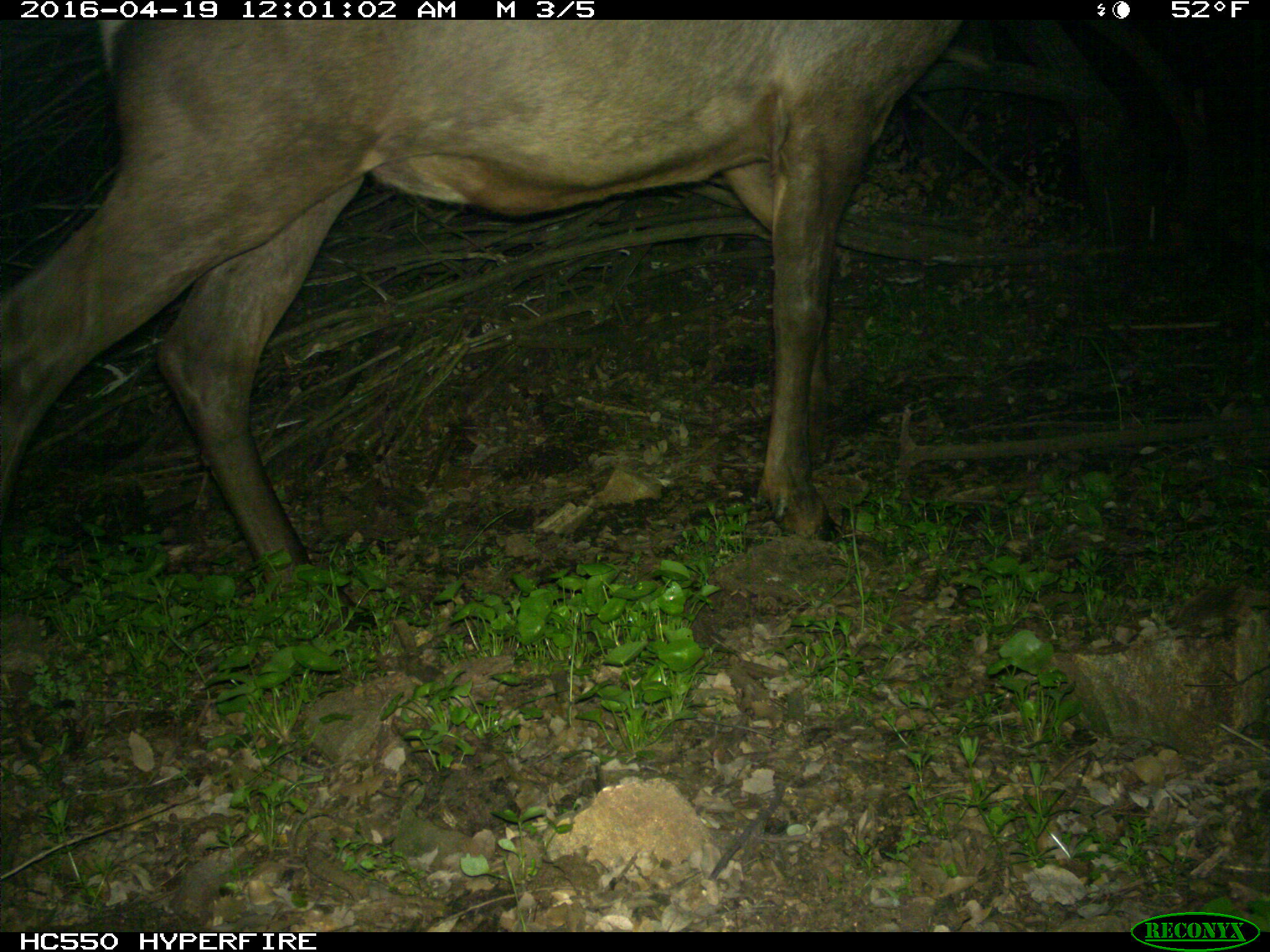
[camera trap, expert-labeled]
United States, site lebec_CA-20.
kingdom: Animalia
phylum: Chordata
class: Mammalia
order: Artiodactyla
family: Cervidae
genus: Cervus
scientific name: Cervus canadensis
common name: elk